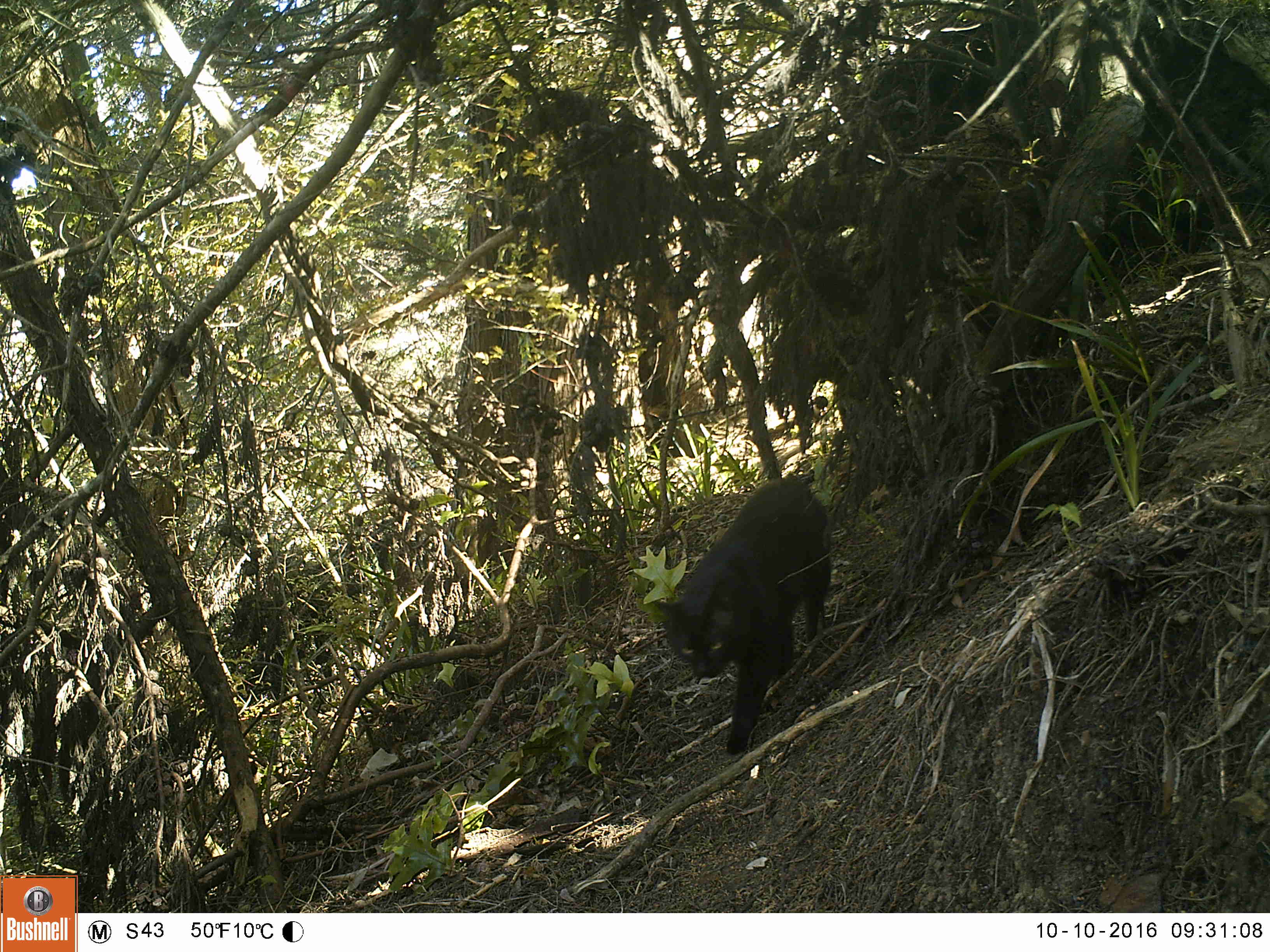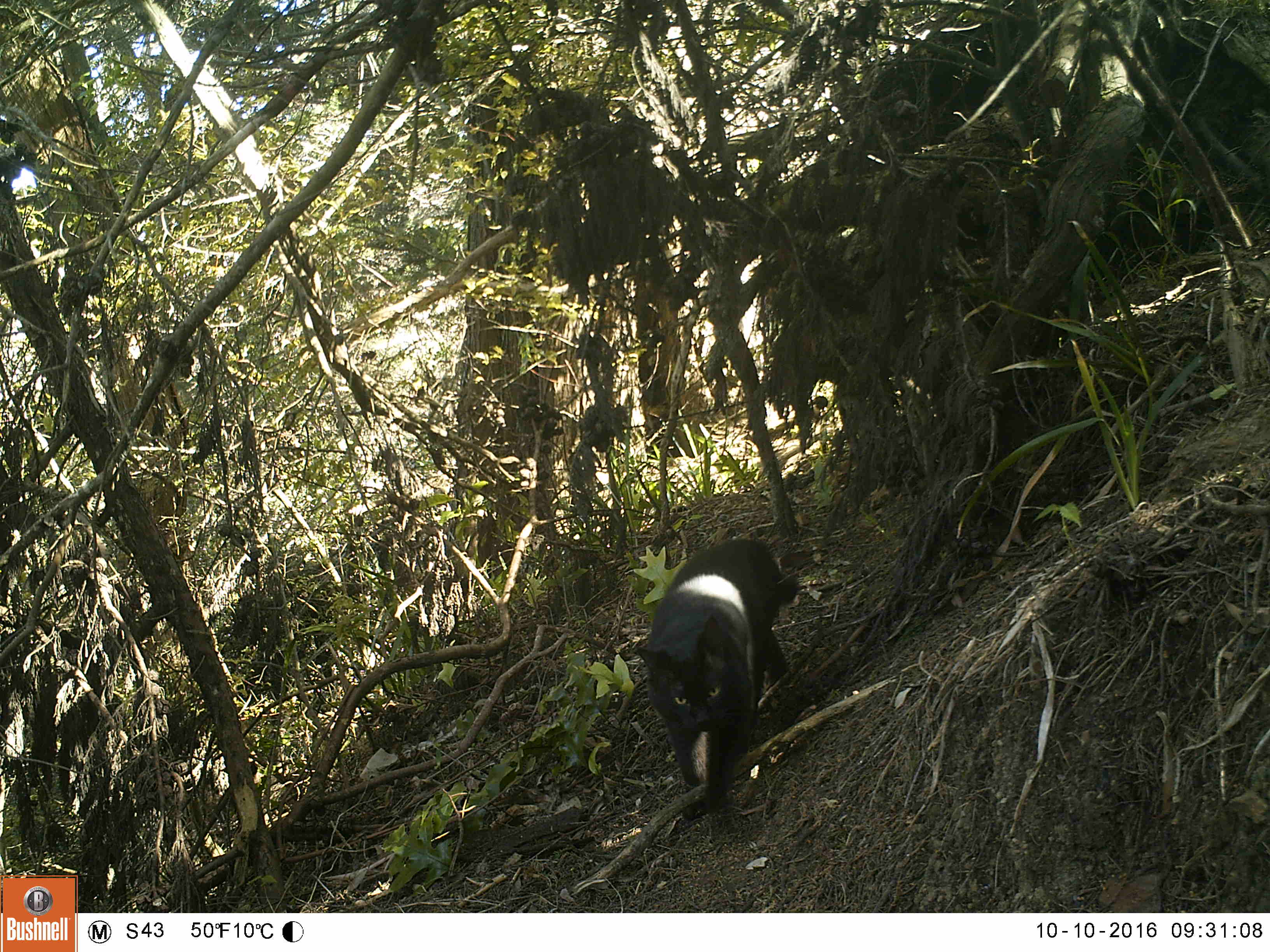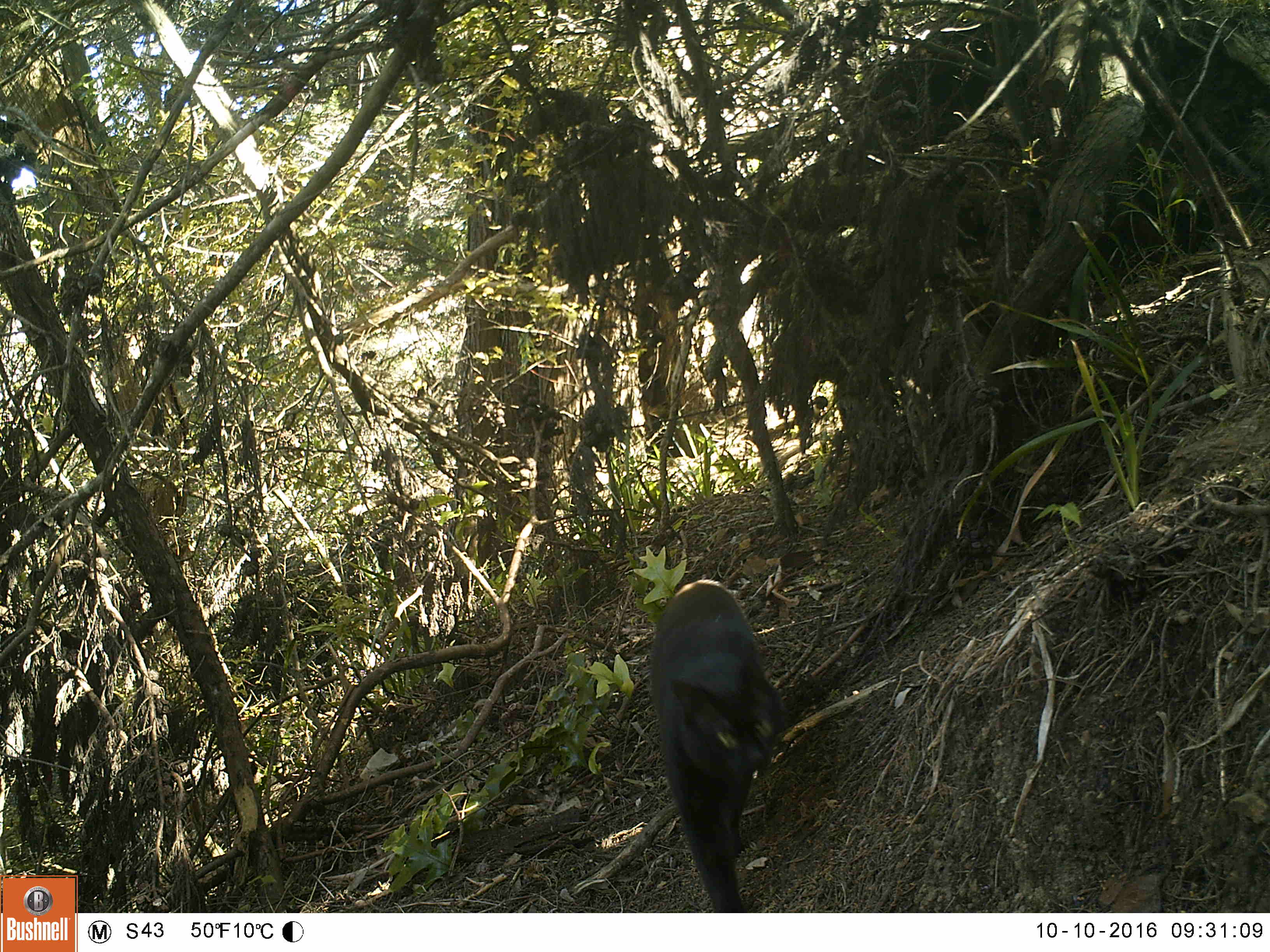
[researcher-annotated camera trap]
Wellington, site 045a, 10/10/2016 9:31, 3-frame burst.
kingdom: Animalia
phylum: Chordata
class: Mammalia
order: Carnivora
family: Felidae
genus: Felis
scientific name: Felis catus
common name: cat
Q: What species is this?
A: Cat (Felis catus).